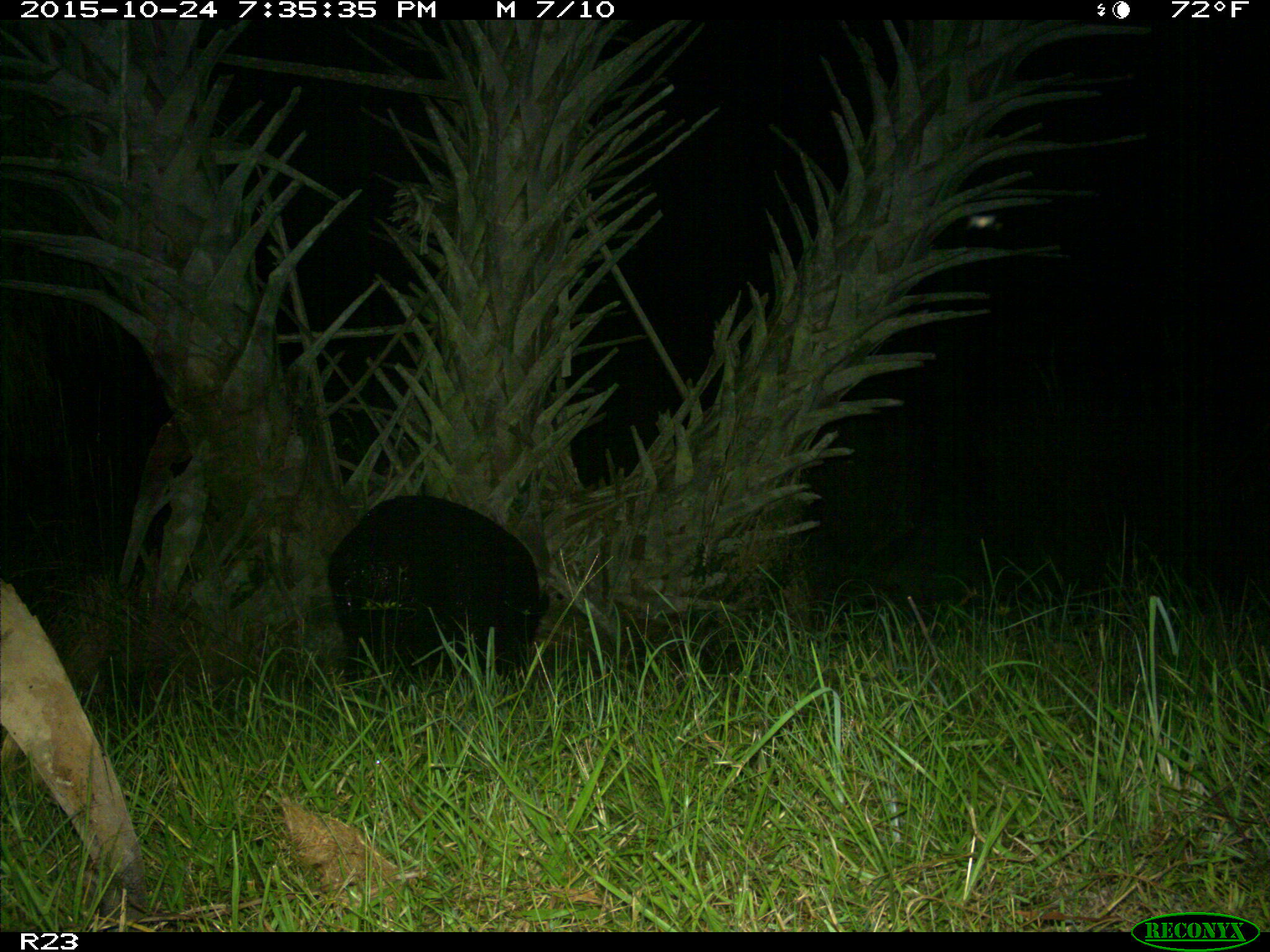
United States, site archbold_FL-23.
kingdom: Animalia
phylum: Chordata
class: Mammalia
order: Artiodactyla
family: Suidae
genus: Sus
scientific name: Sus scrofa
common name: wild boar